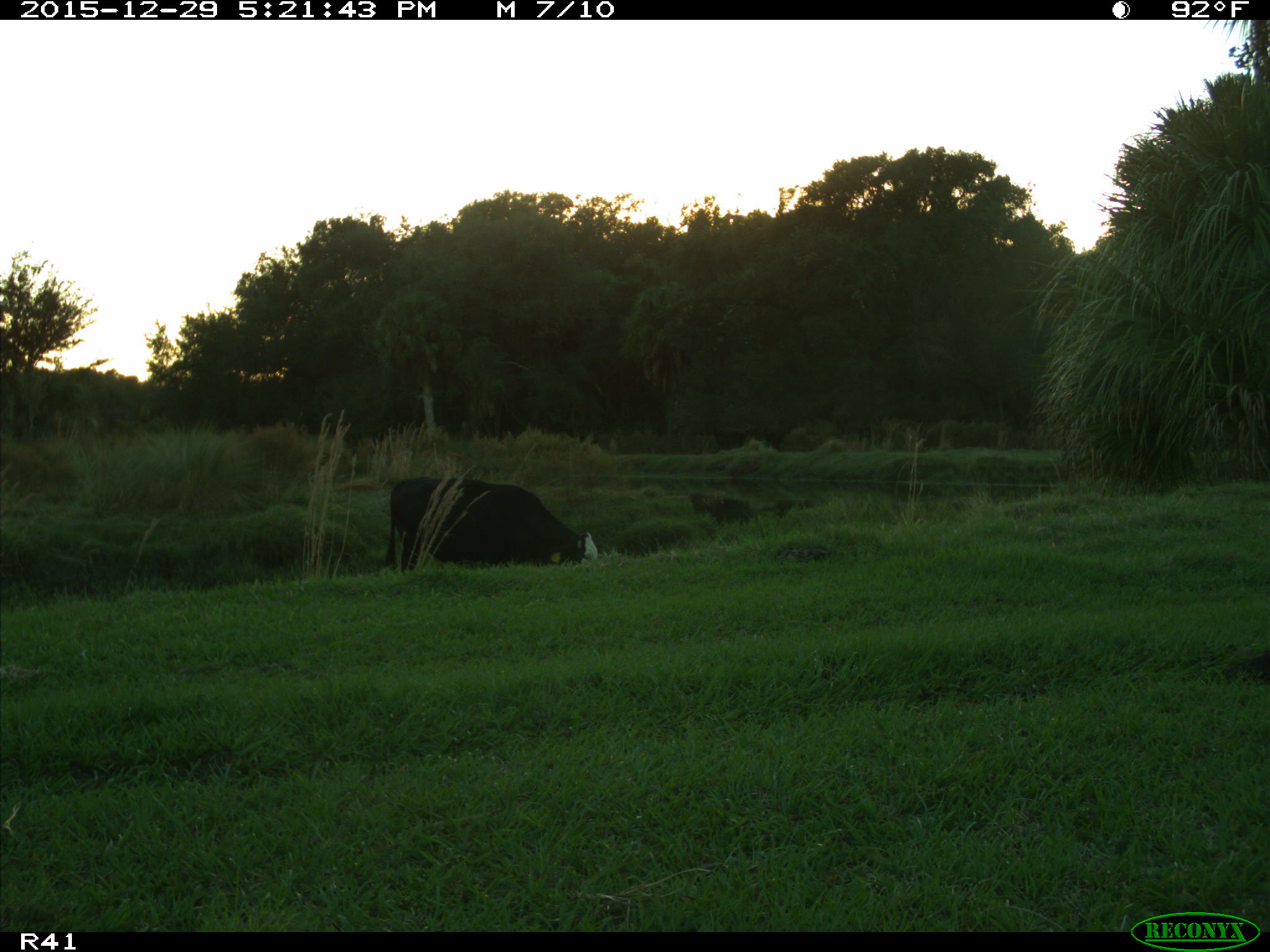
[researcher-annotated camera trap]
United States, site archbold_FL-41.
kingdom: Animalia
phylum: Chordata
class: Mammalia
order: Artiodactyla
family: Bovidae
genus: Bos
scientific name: Bos taurus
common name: domestic cow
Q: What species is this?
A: Bos taurus (domestic cow).